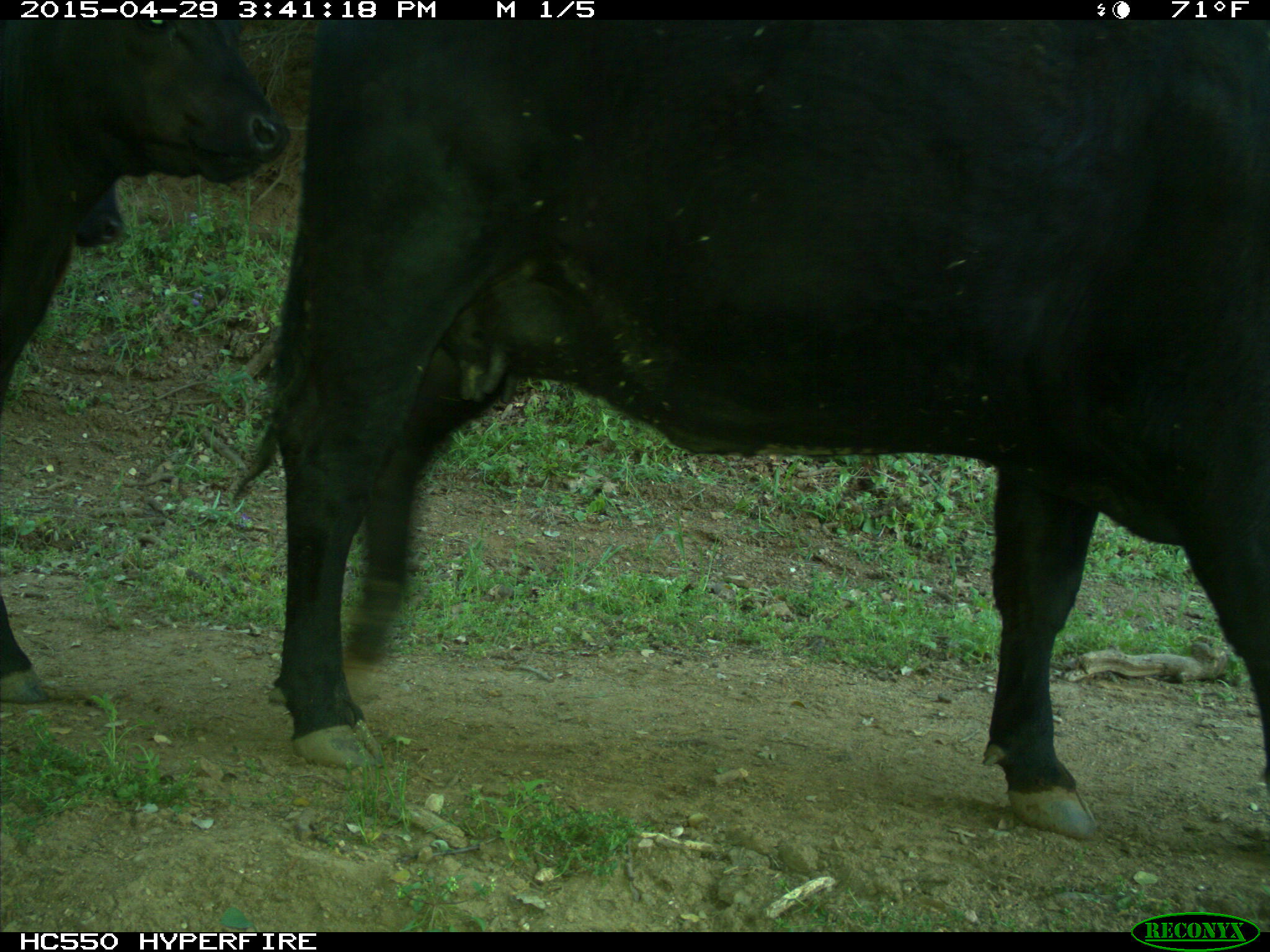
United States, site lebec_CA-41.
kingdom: Animalia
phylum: Chordata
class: Mammalia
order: Artiodactyla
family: Bovidae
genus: Bos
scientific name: Bos taurus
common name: domestic cow